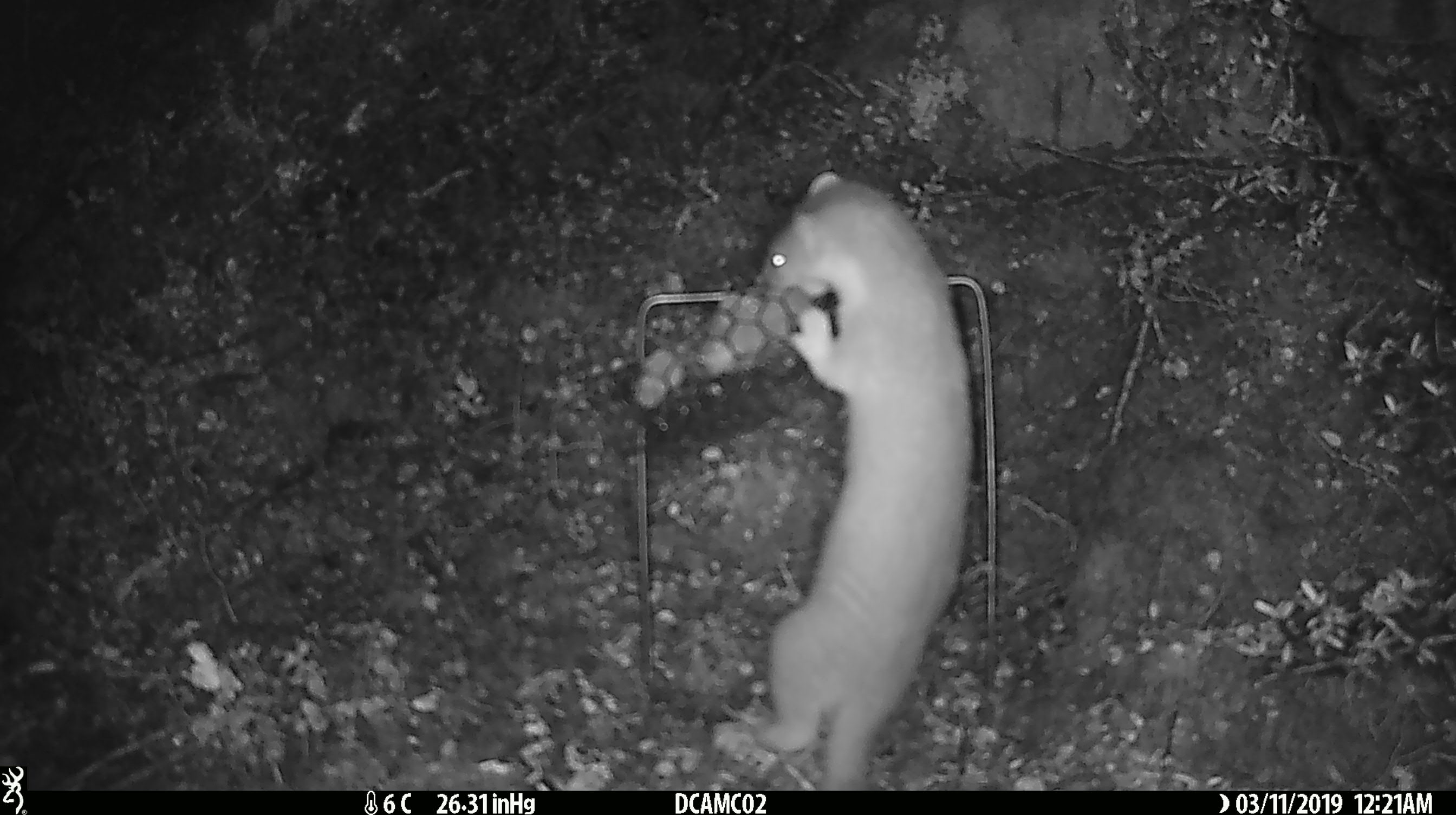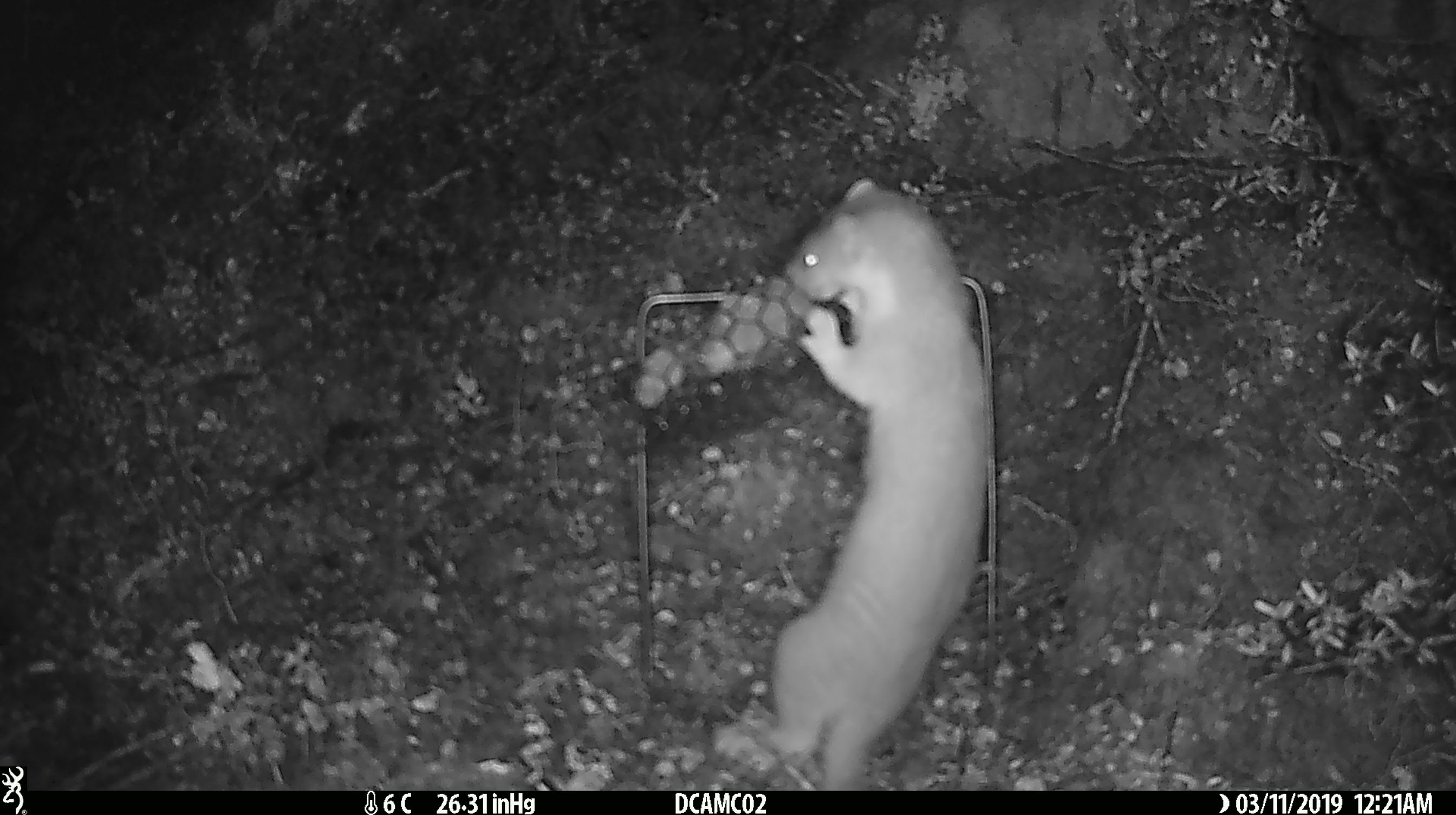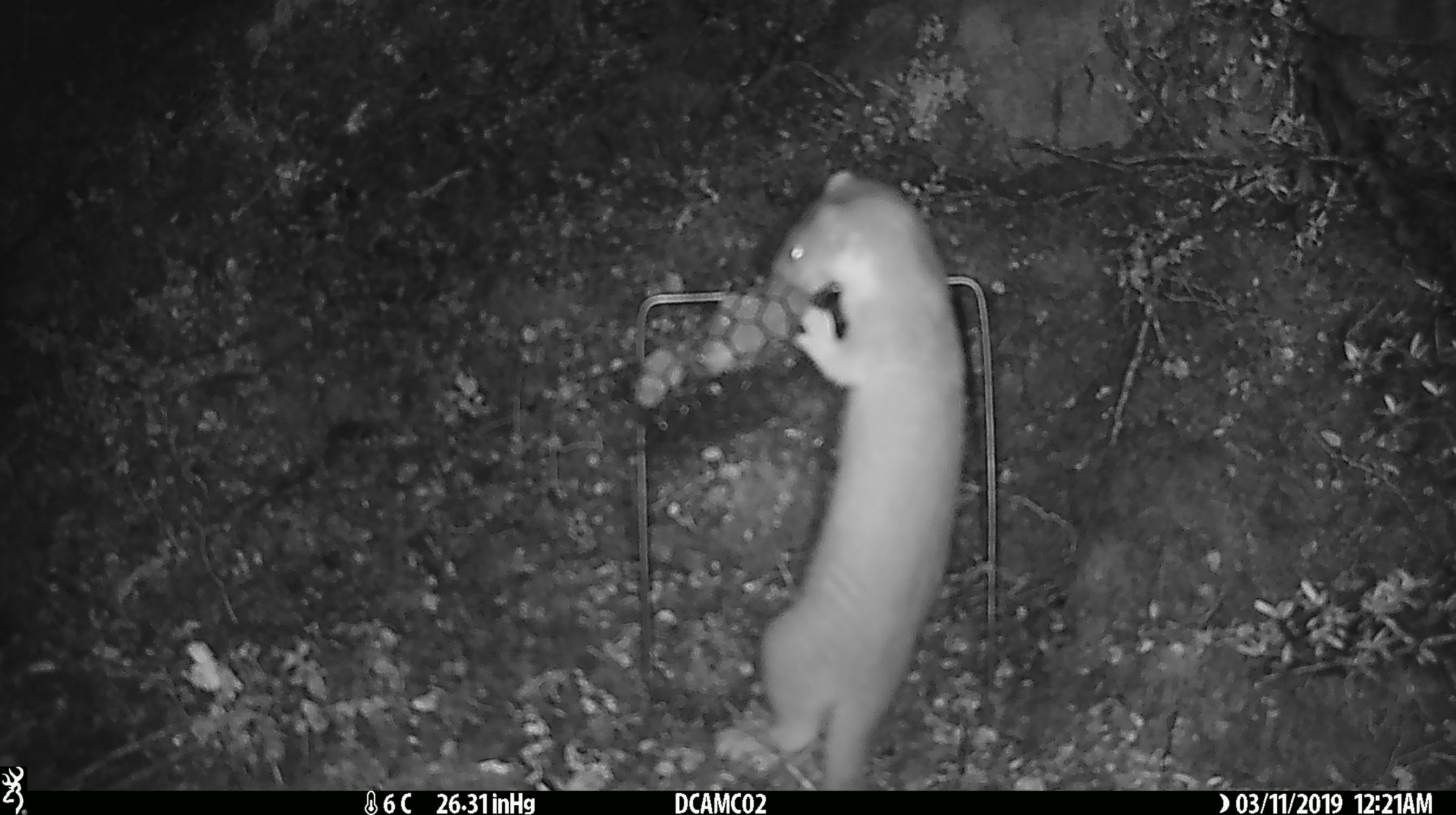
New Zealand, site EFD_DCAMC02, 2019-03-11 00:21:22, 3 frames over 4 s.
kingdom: Animalia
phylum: Chordata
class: Mammalia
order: Carnivora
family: Mustelidae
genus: Mustela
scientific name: Mustela erminea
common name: stoat